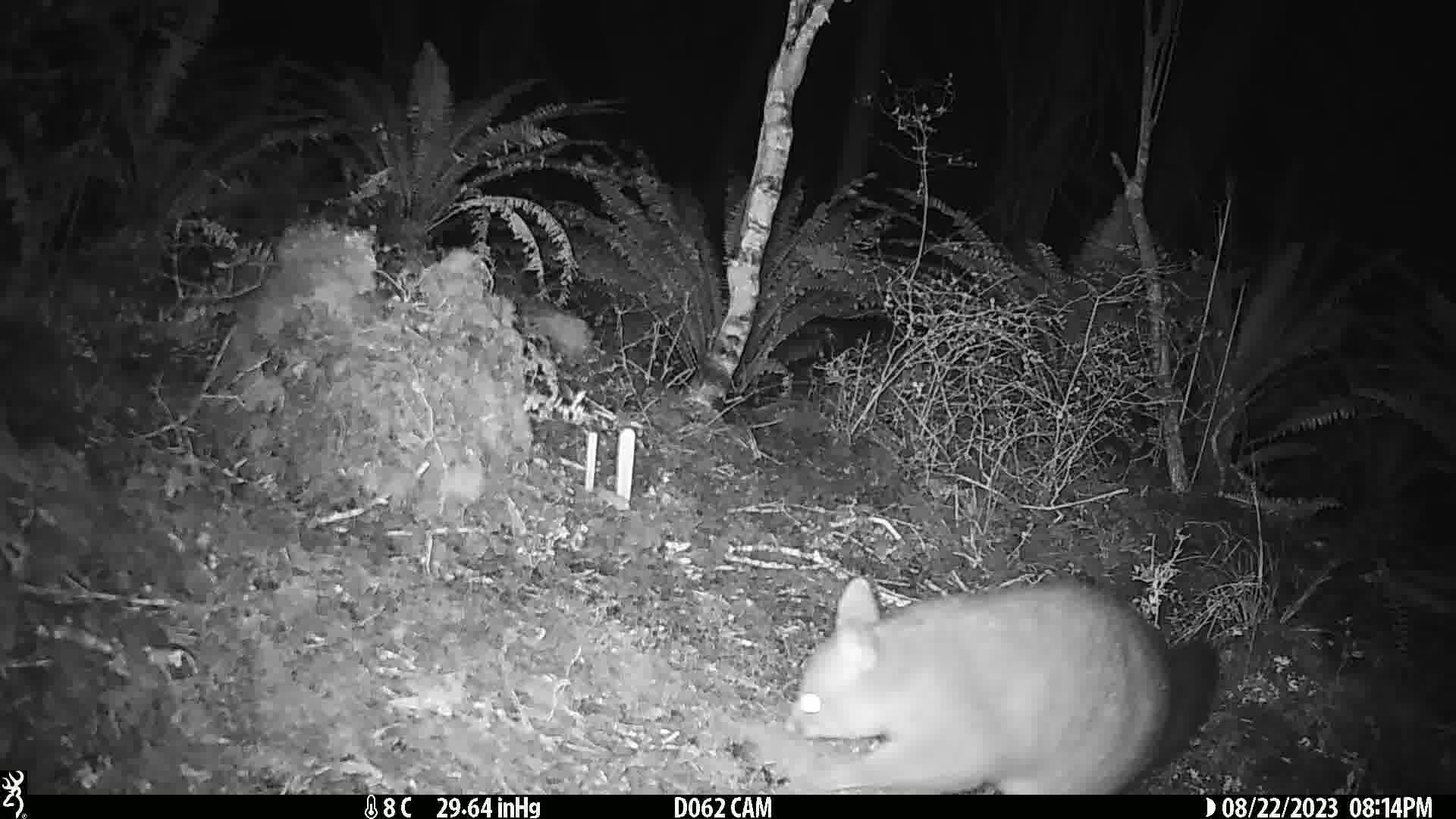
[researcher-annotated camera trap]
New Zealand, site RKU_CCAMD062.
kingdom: Animalia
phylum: Chordata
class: Mammalia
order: Diprotodontia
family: Phalangeridae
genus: Trichosurus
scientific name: Trichosurus vulpecula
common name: common brushtail possum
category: possum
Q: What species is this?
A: Possum (common brushtail possum) (Trichosurus vulpecula).